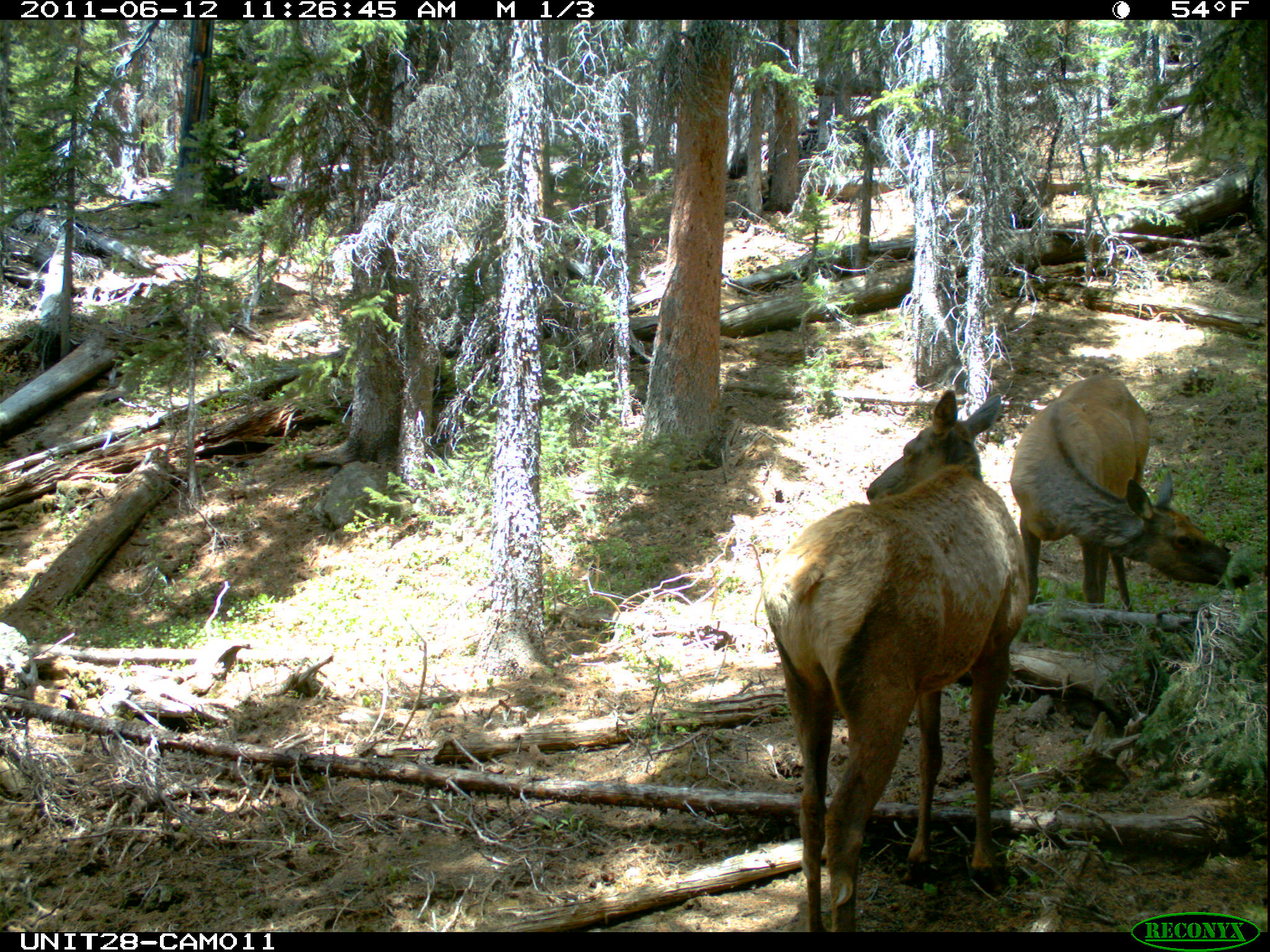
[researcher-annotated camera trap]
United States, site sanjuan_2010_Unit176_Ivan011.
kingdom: Animalia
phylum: Chordata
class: Mammalia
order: Artiodactyla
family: Cervidae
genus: Cervus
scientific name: Cervus elaphus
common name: red deer